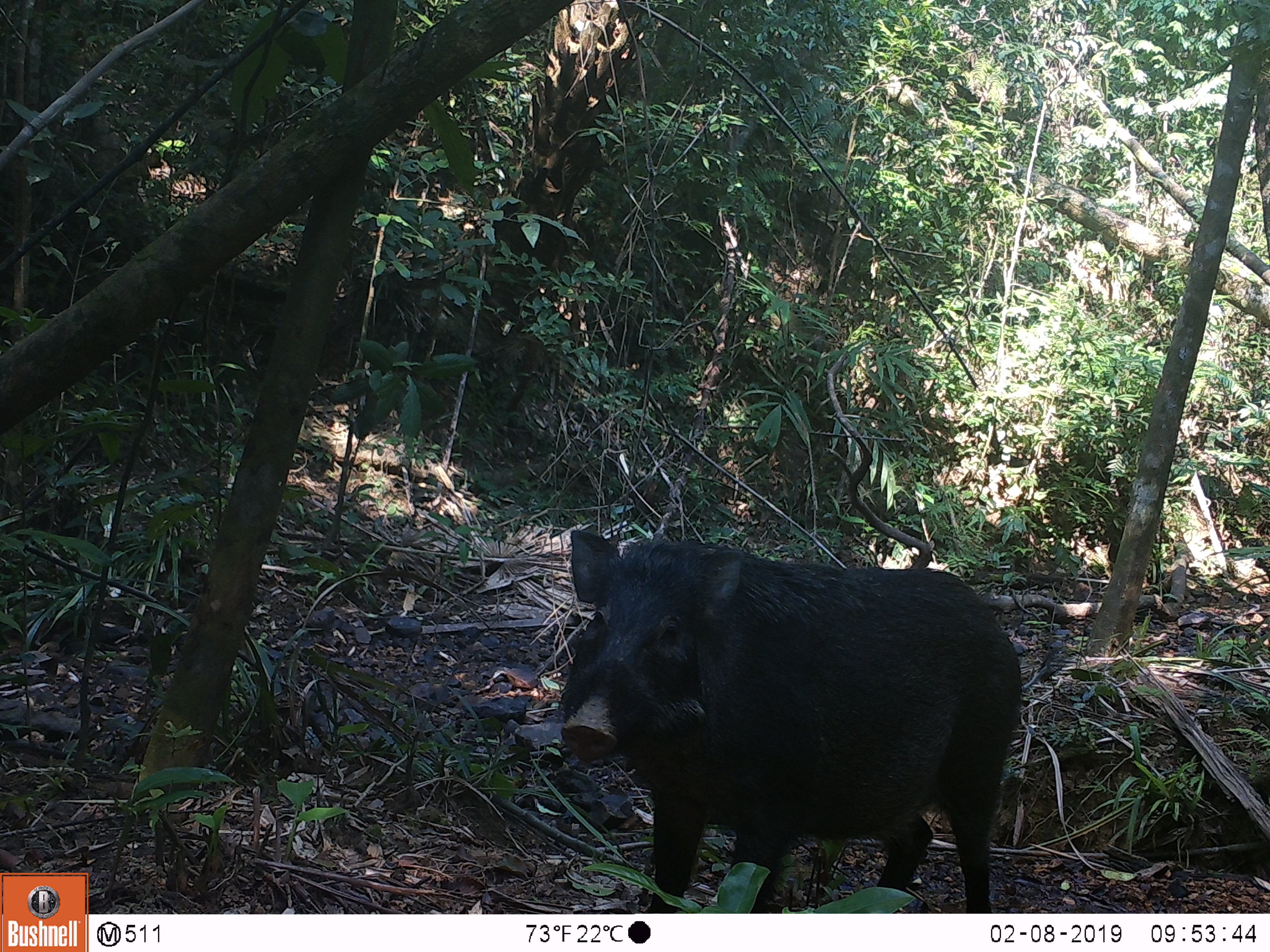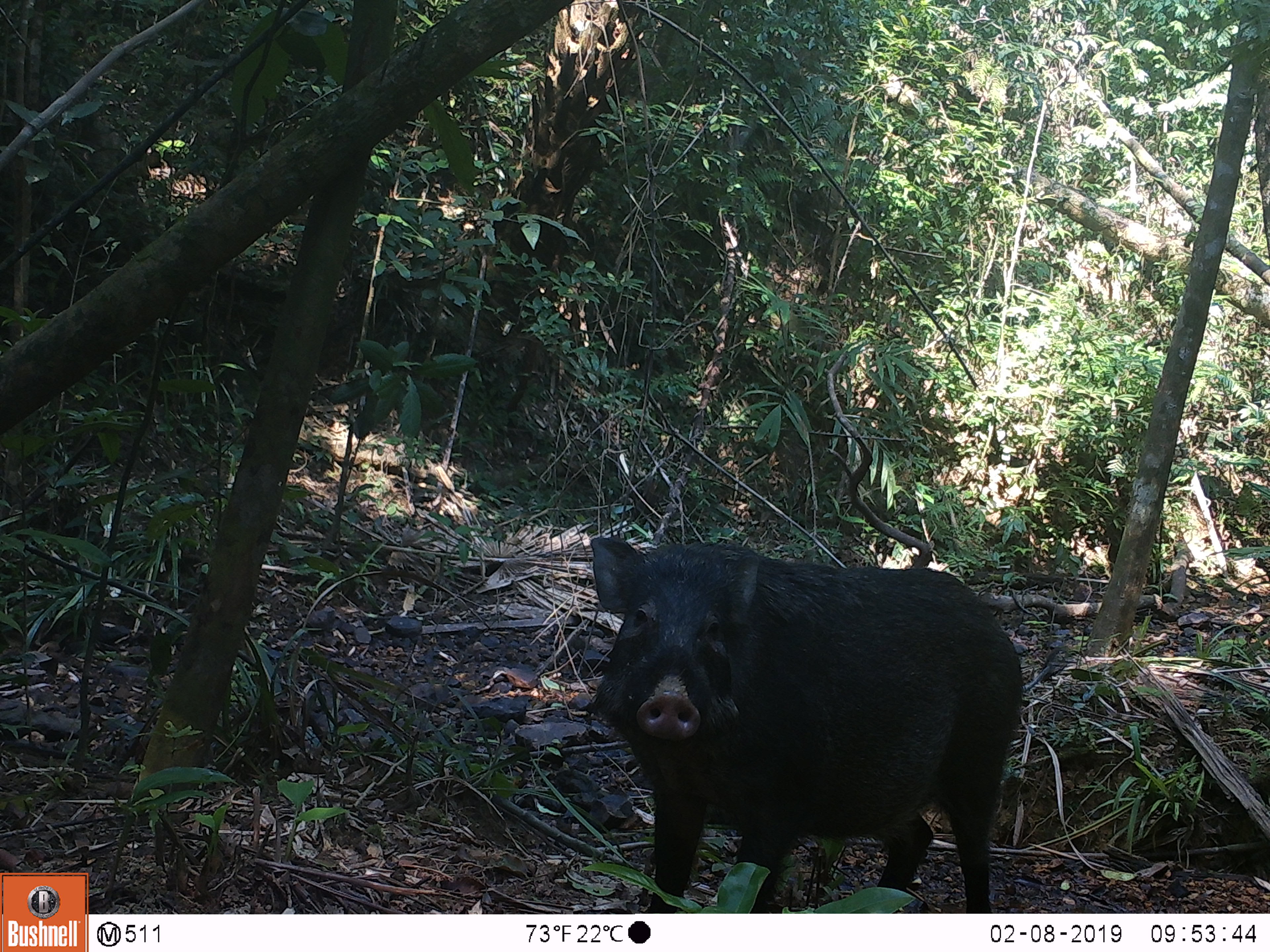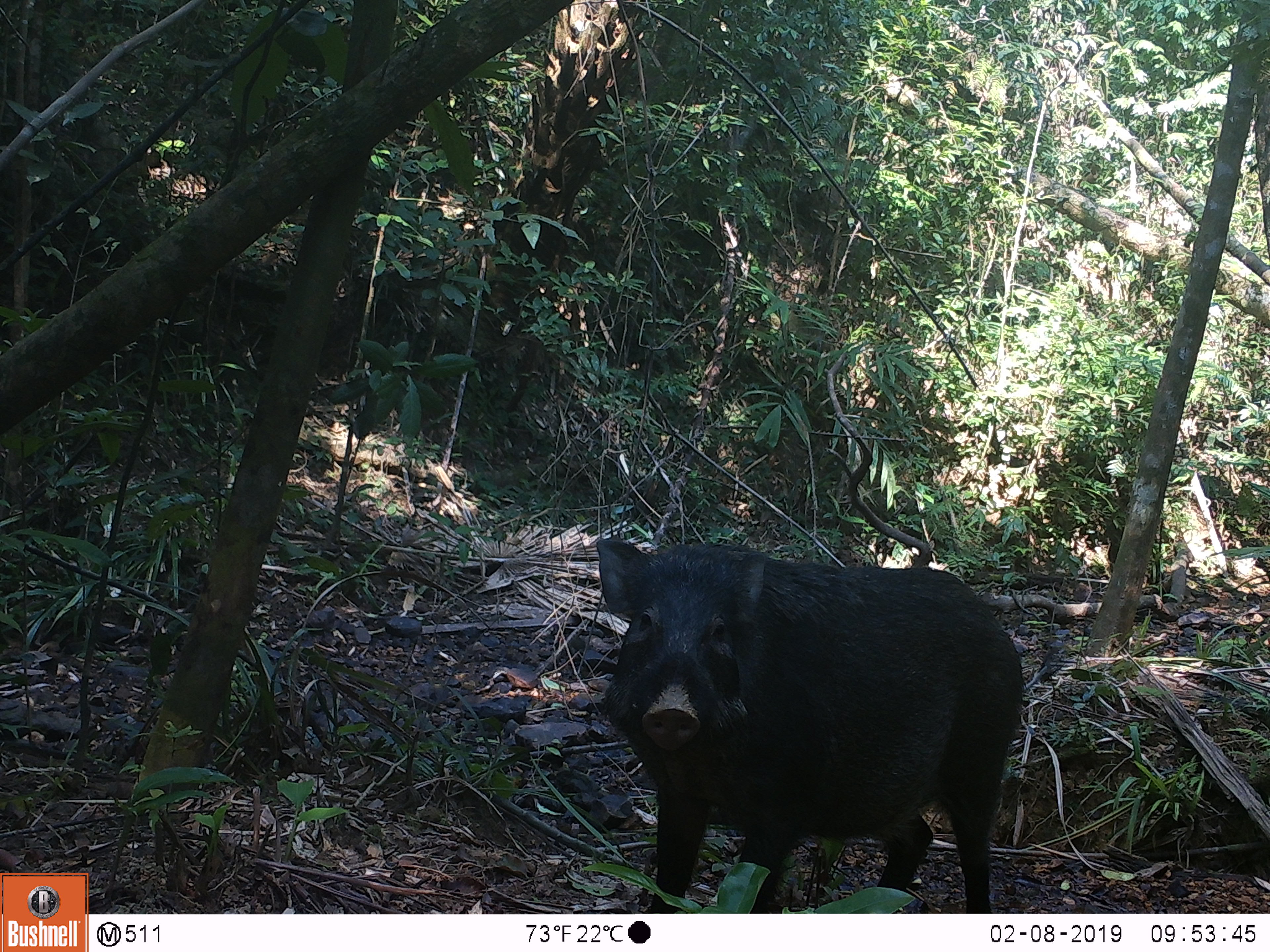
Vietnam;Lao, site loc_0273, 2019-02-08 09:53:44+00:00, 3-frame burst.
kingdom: Animalia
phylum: Chordata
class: Mammalia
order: Artiodactyla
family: Suidae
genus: Sus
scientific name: Sus scrofa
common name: eurasian wild pig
Eurasian wild pig (Sus scrofa). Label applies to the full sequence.